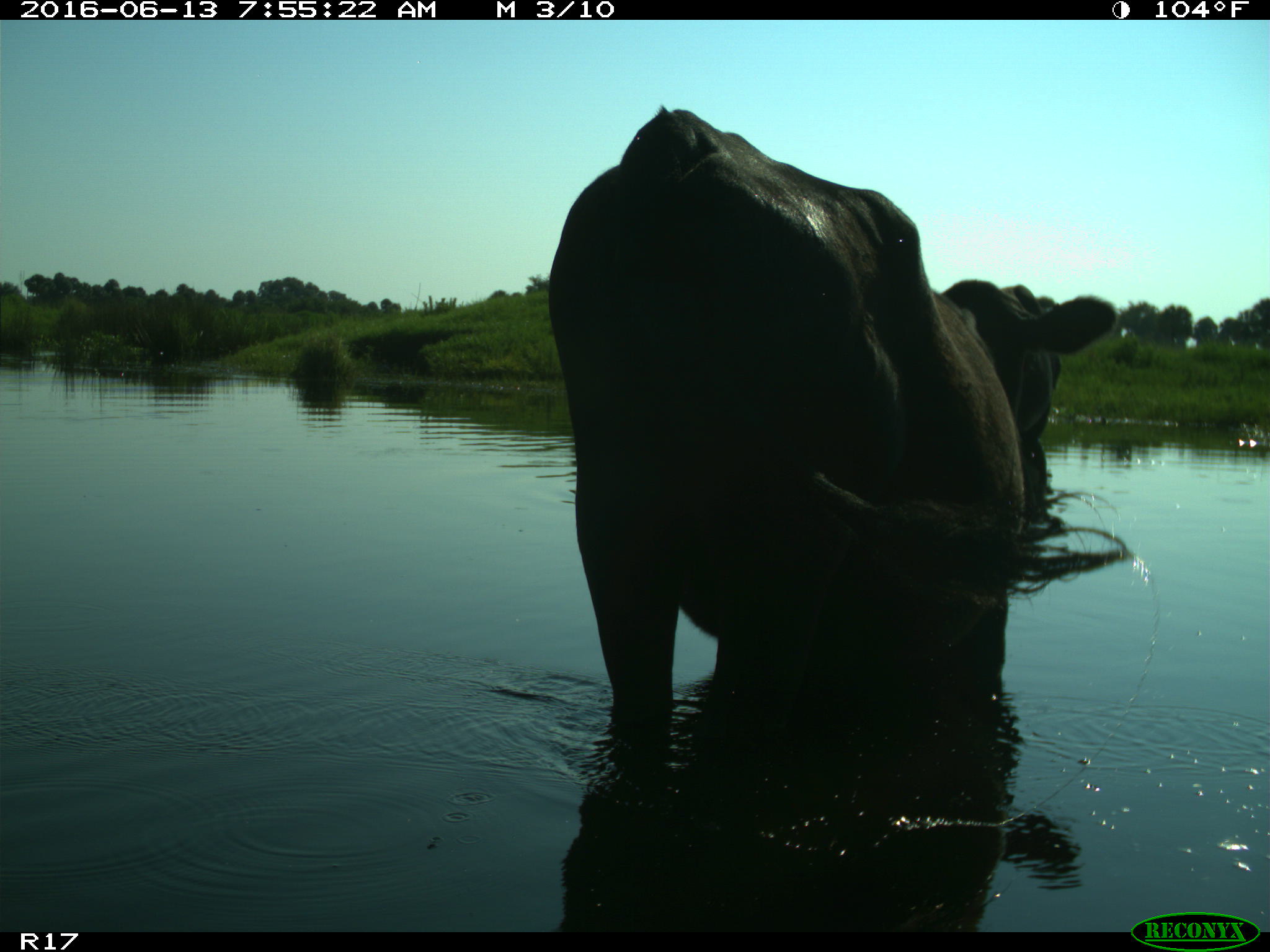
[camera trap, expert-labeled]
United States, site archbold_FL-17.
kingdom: Animalia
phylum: Chordata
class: Mammalia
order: Artiodactyla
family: Bovidae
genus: Bos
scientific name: Bos taurus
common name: domestic cow